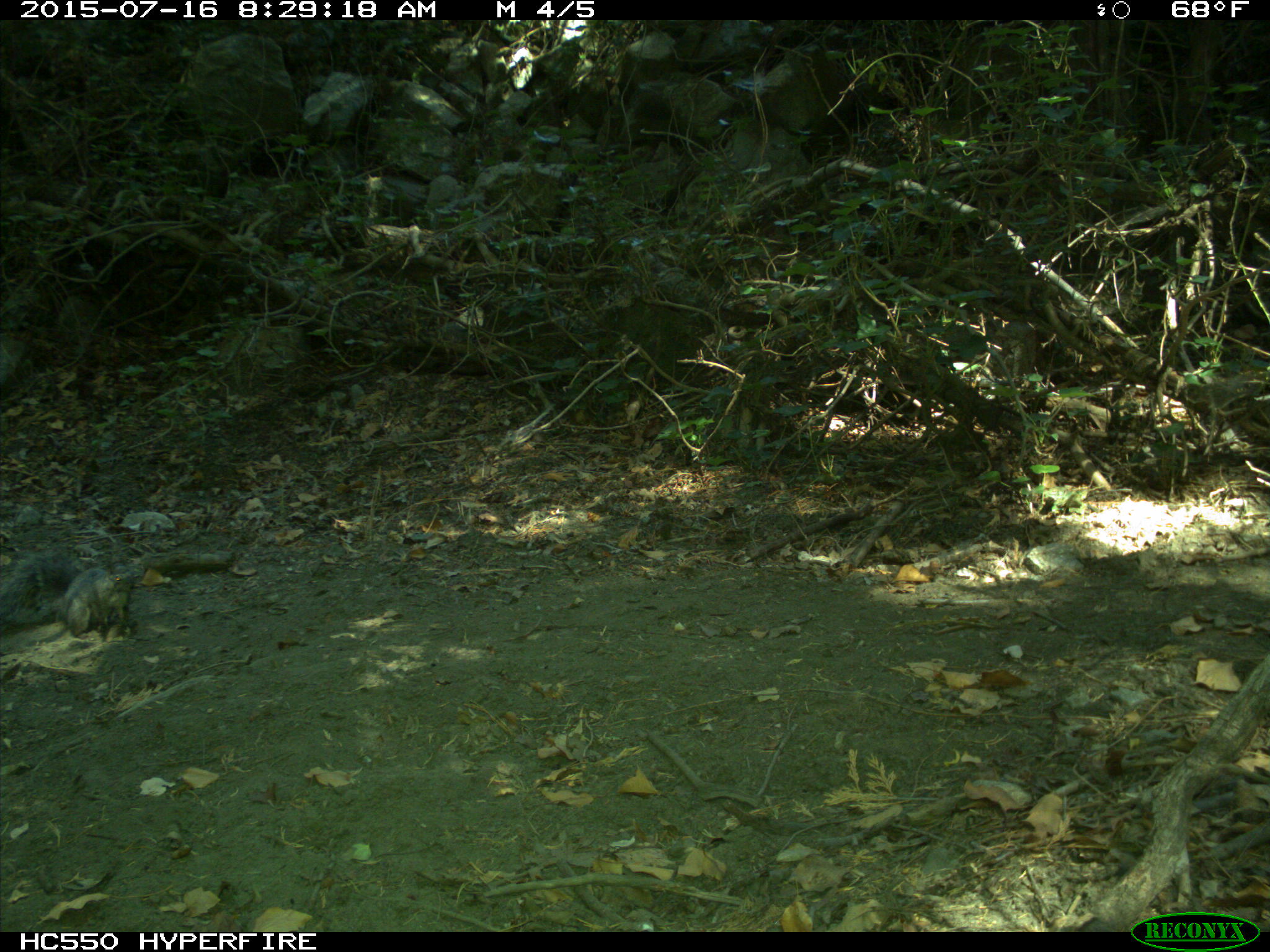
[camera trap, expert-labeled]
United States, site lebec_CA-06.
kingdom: Animalia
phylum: Chordata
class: Mammalia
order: Rodentia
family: Sciuridae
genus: Sciurus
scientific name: Sciurus carolinensis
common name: eastern gray squirrel